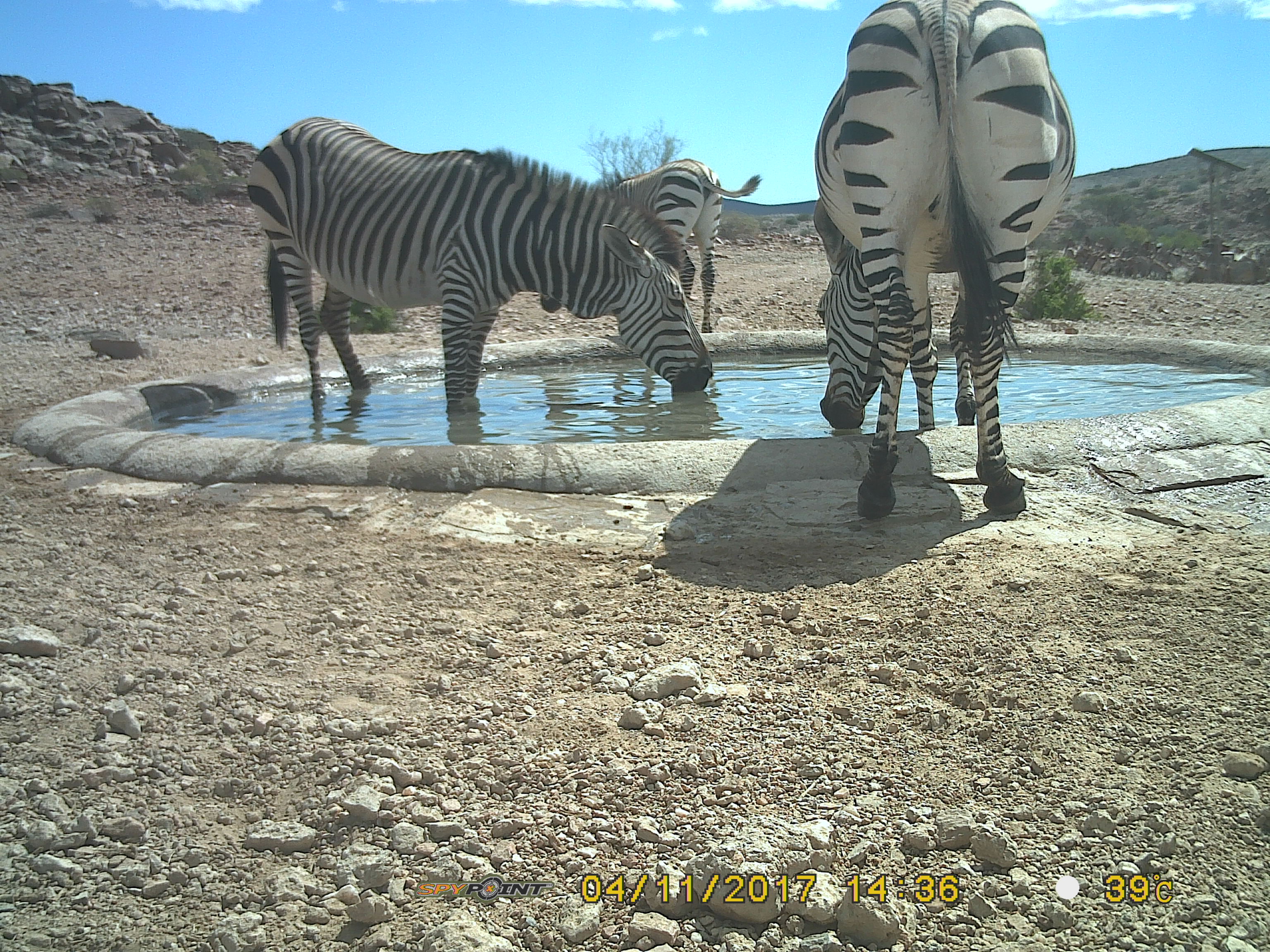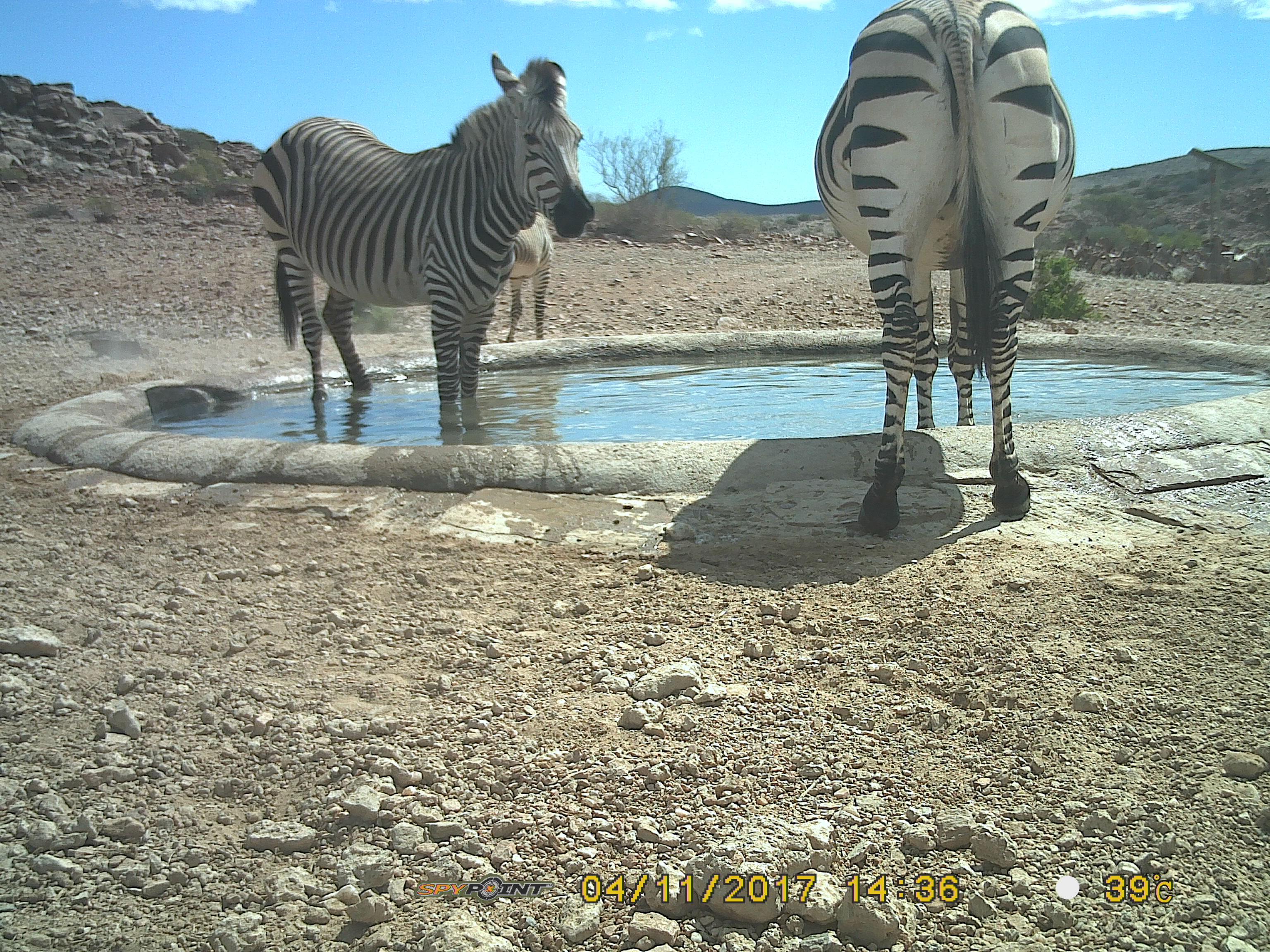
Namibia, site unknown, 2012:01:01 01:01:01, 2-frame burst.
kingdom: Animalia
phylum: Chordata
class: Mammalia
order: Perissodactyla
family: Equidae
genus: Equus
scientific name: Equus zebra hartmannae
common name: hartmann's mountain zebra